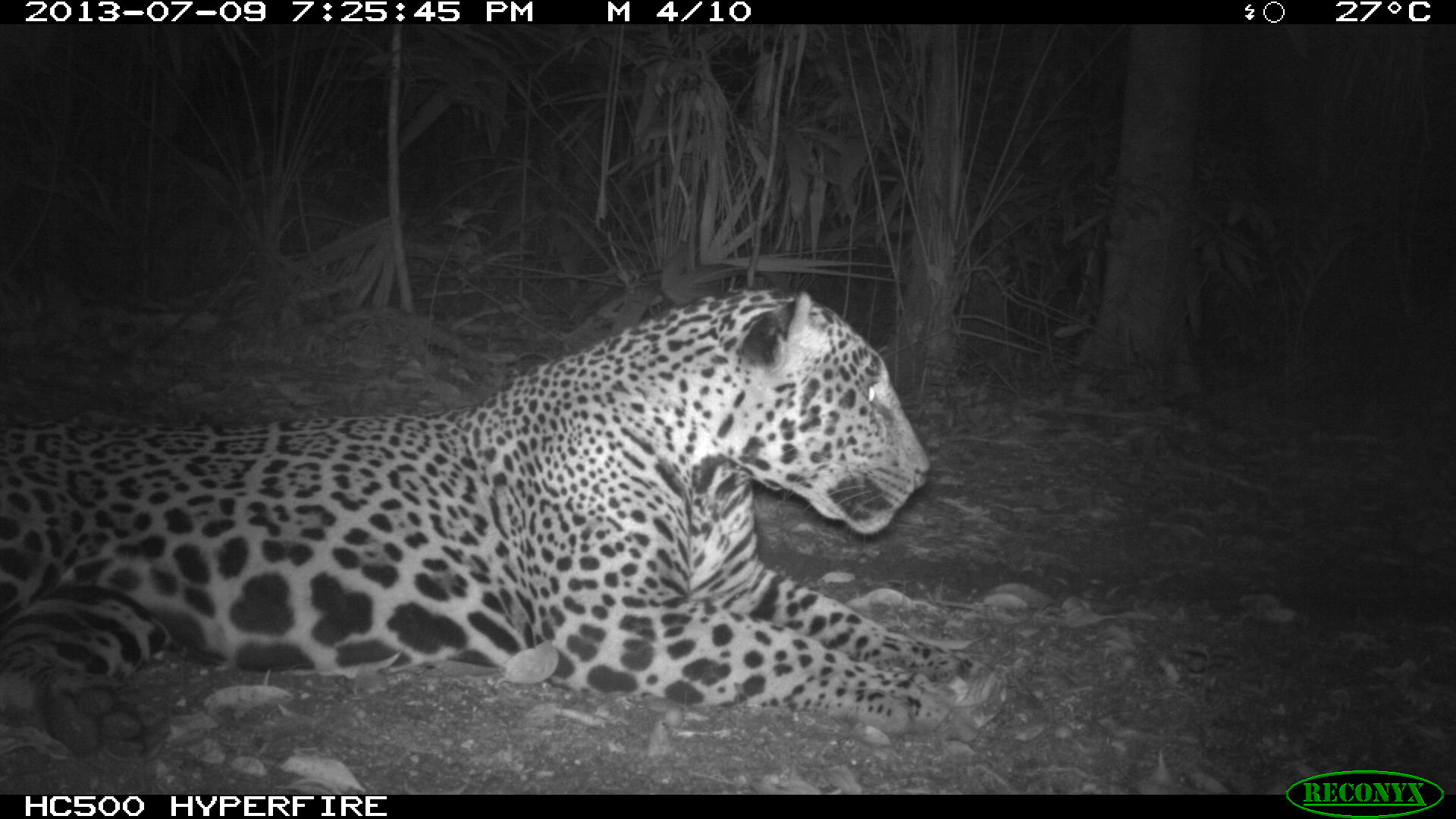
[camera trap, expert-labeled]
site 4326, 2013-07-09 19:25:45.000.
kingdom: Animalia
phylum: Chordata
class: Mammalia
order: Carnivora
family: Felidae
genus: Panthera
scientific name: Panthera onca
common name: jaguar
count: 1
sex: male